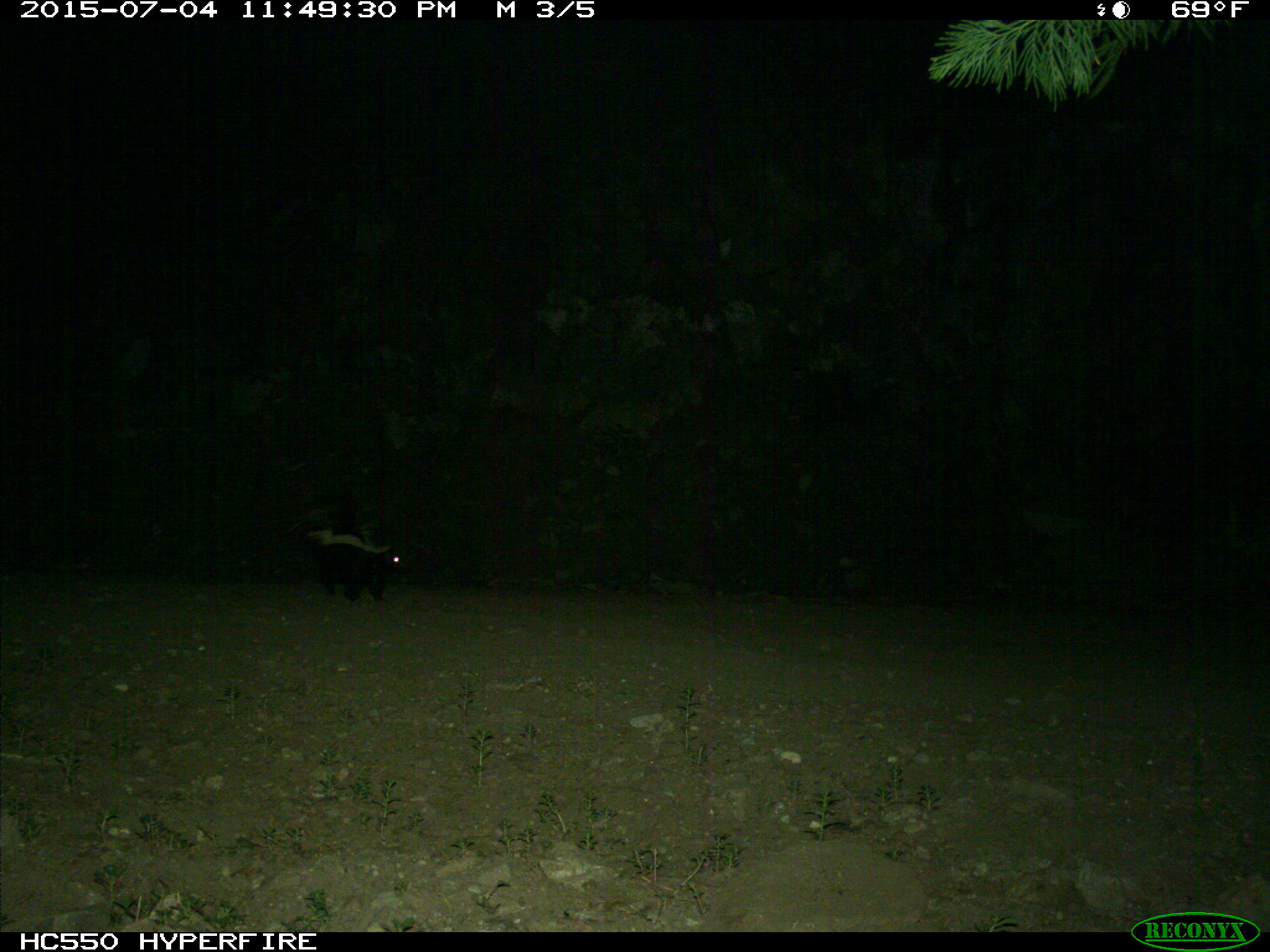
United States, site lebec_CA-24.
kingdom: Animalia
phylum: Chordata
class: Mammalia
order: Carnivora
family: Mephitidae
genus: Mephitis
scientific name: Mephitis mephitis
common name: striped skunk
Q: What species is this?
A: Mephitis mephitis (striped skunk).